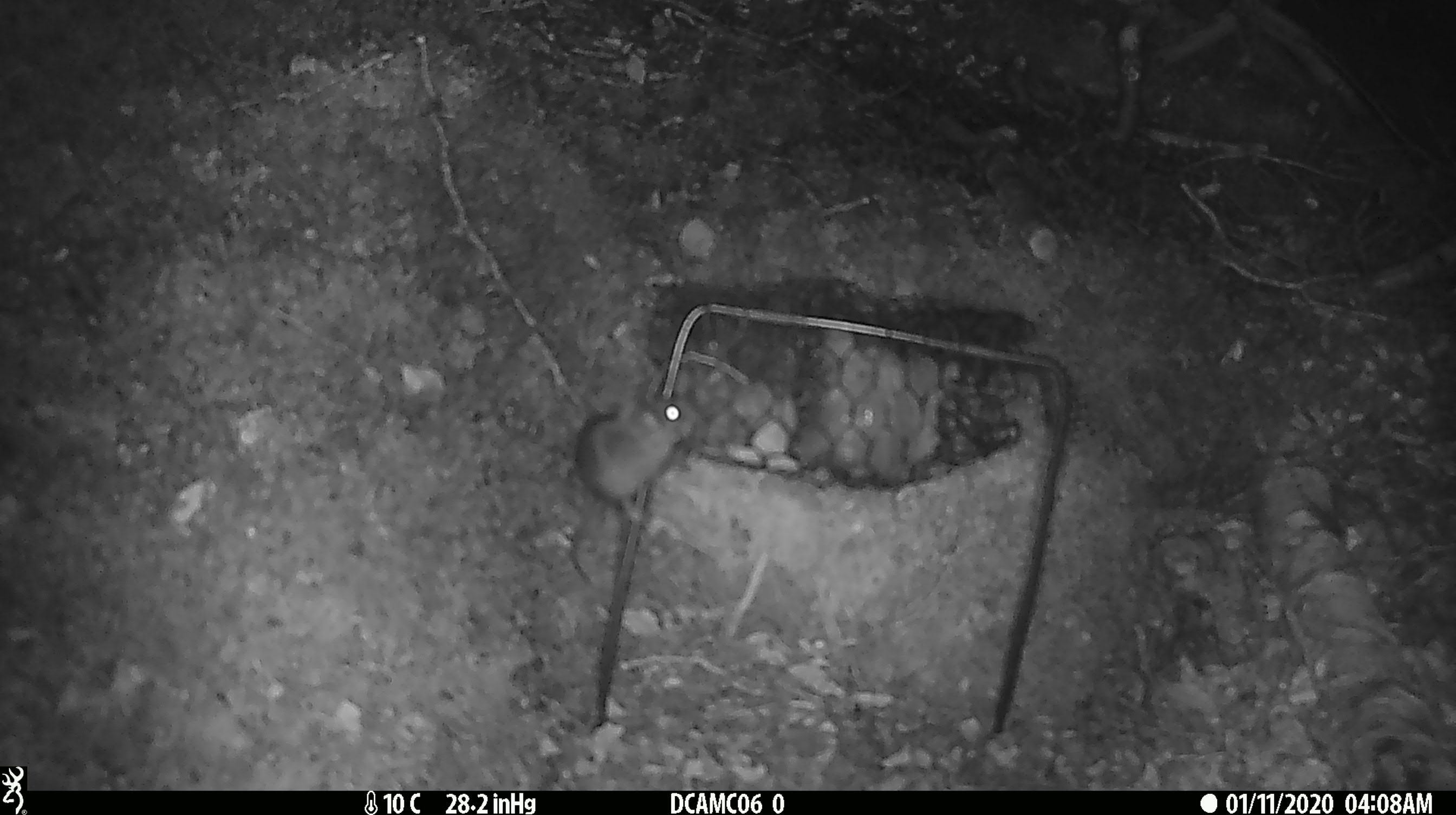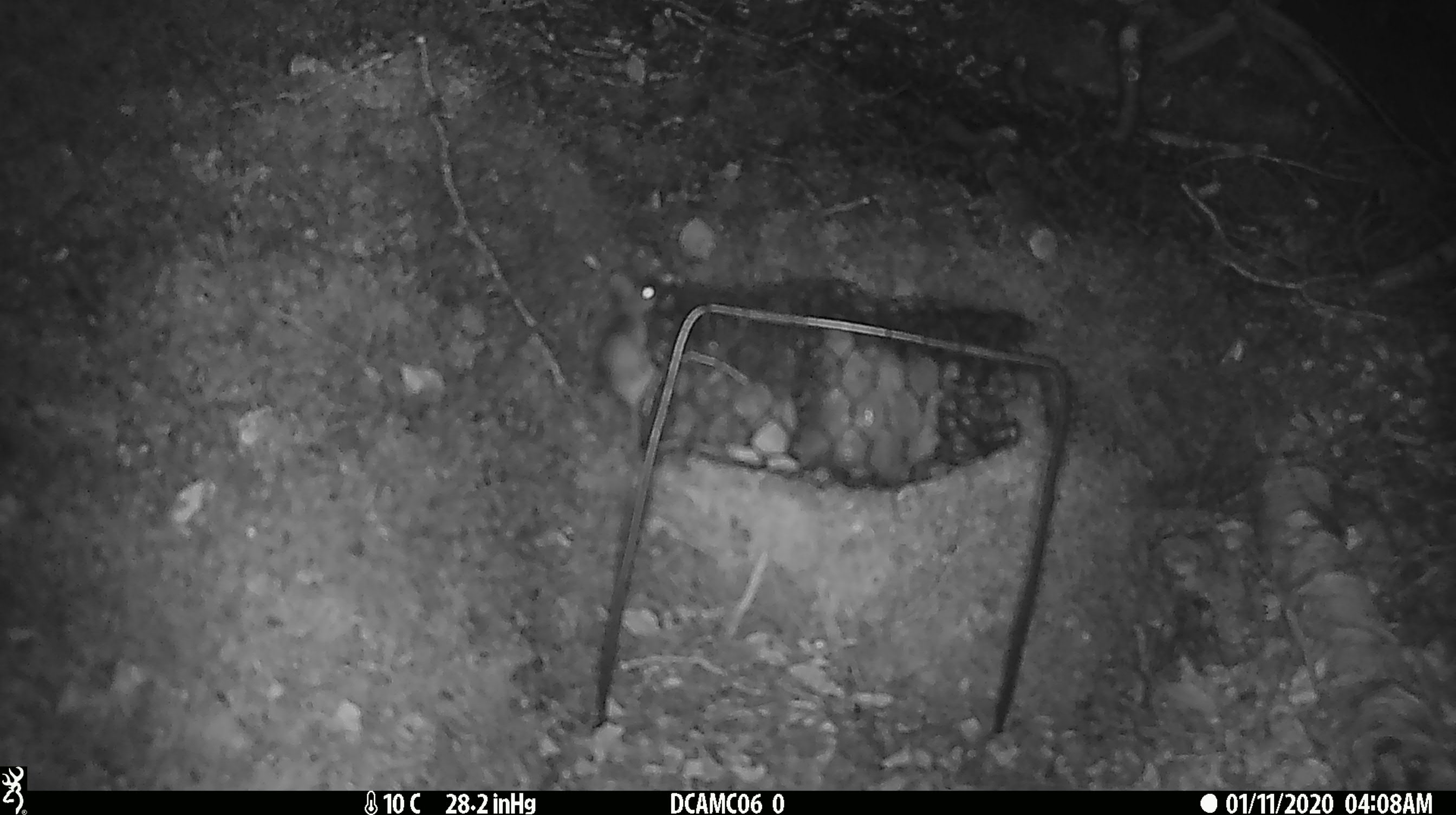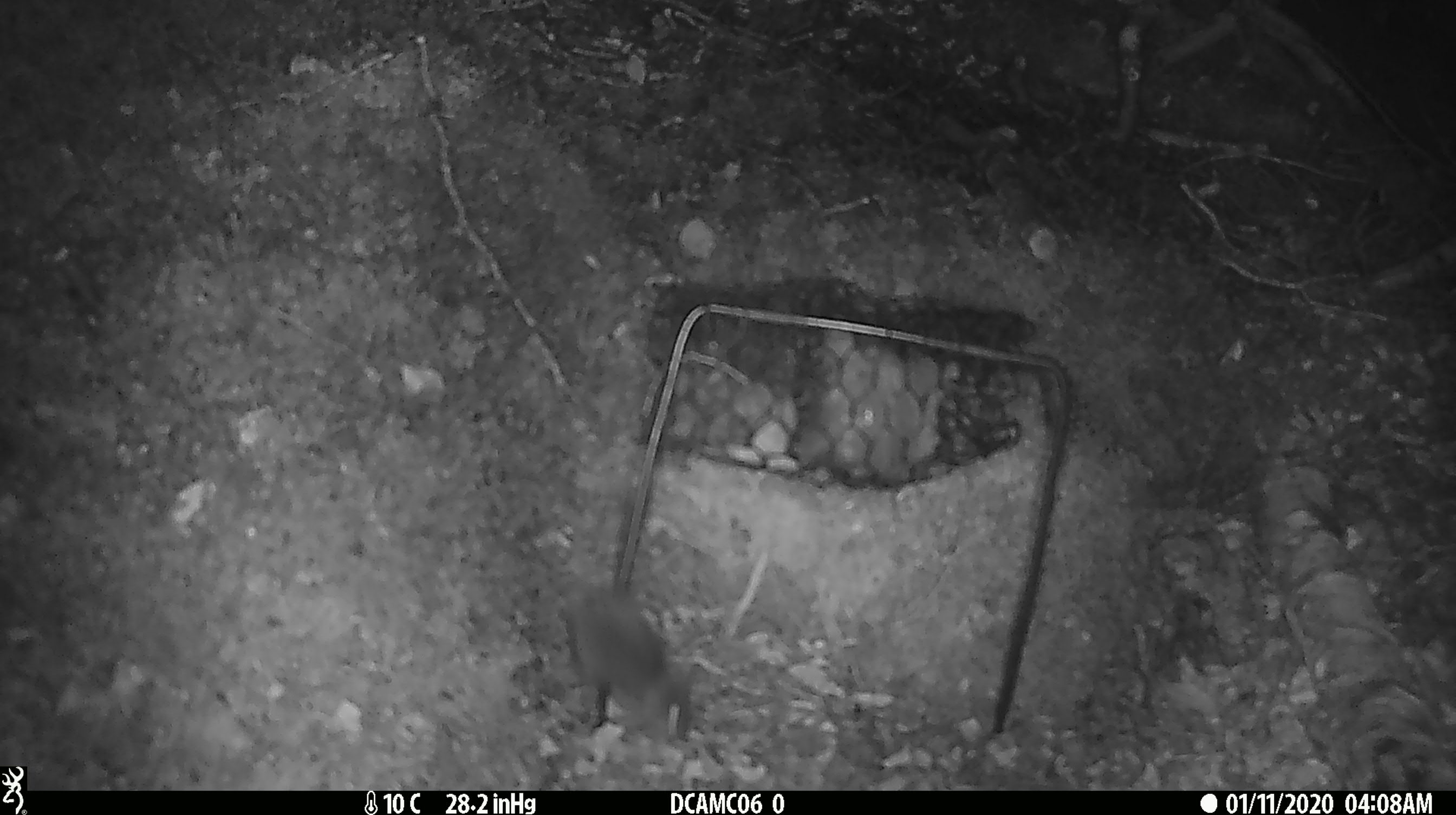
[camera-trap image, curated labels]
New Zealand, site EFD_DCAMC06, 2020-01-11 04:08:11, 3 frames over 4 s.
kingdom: Animalia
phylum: Chordata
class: Mammalia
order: Rodentia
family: Muridae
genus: Mus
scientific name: Mus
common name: mouse